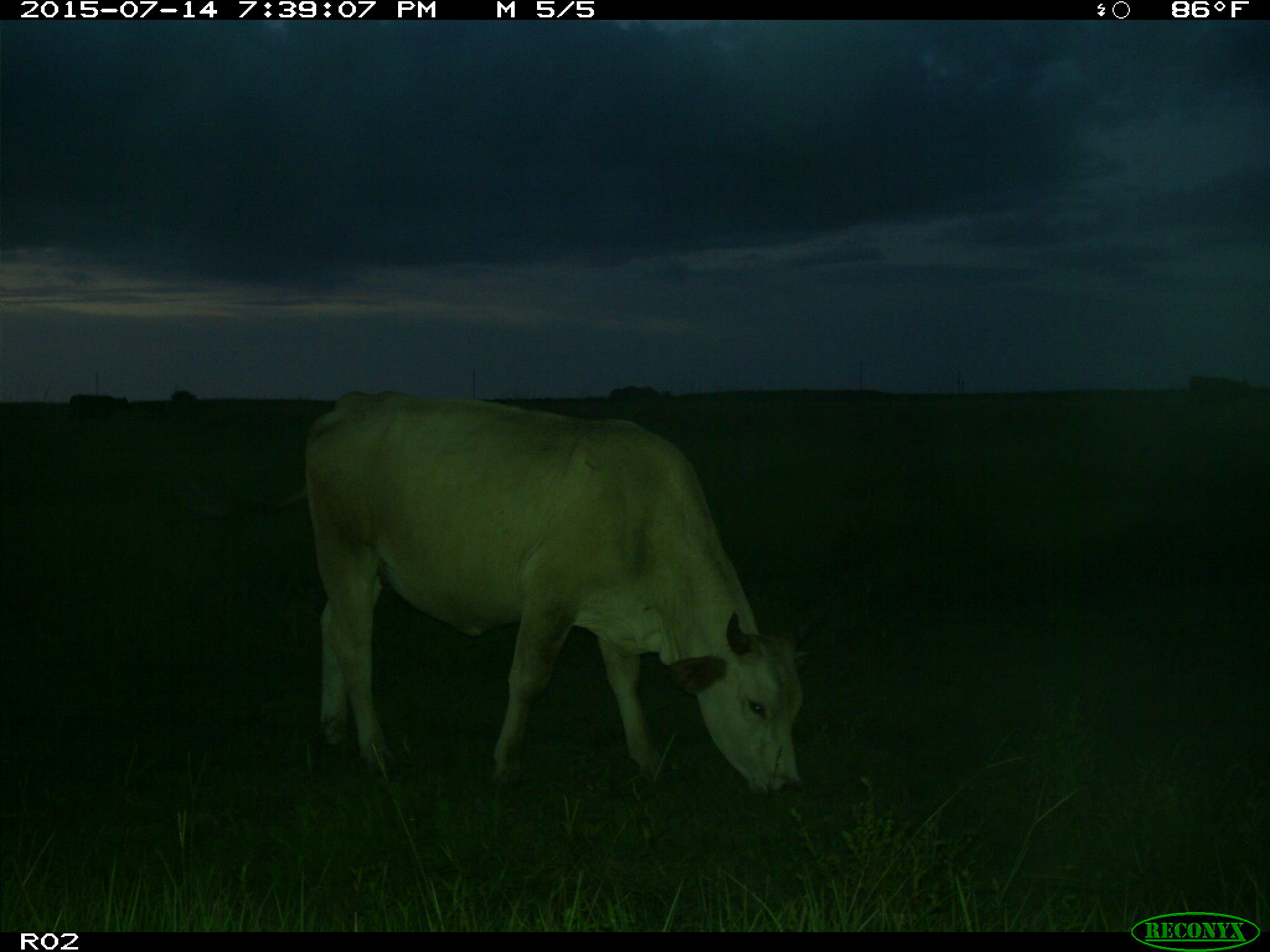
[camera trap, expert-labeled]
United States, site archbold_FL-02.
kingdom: Animalia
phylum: Chordata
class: Mammalia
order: Artiodactyla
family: Bovidae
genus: Bos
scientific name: Bos taurus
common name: domestic cow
Bos taurus (domestic cow).